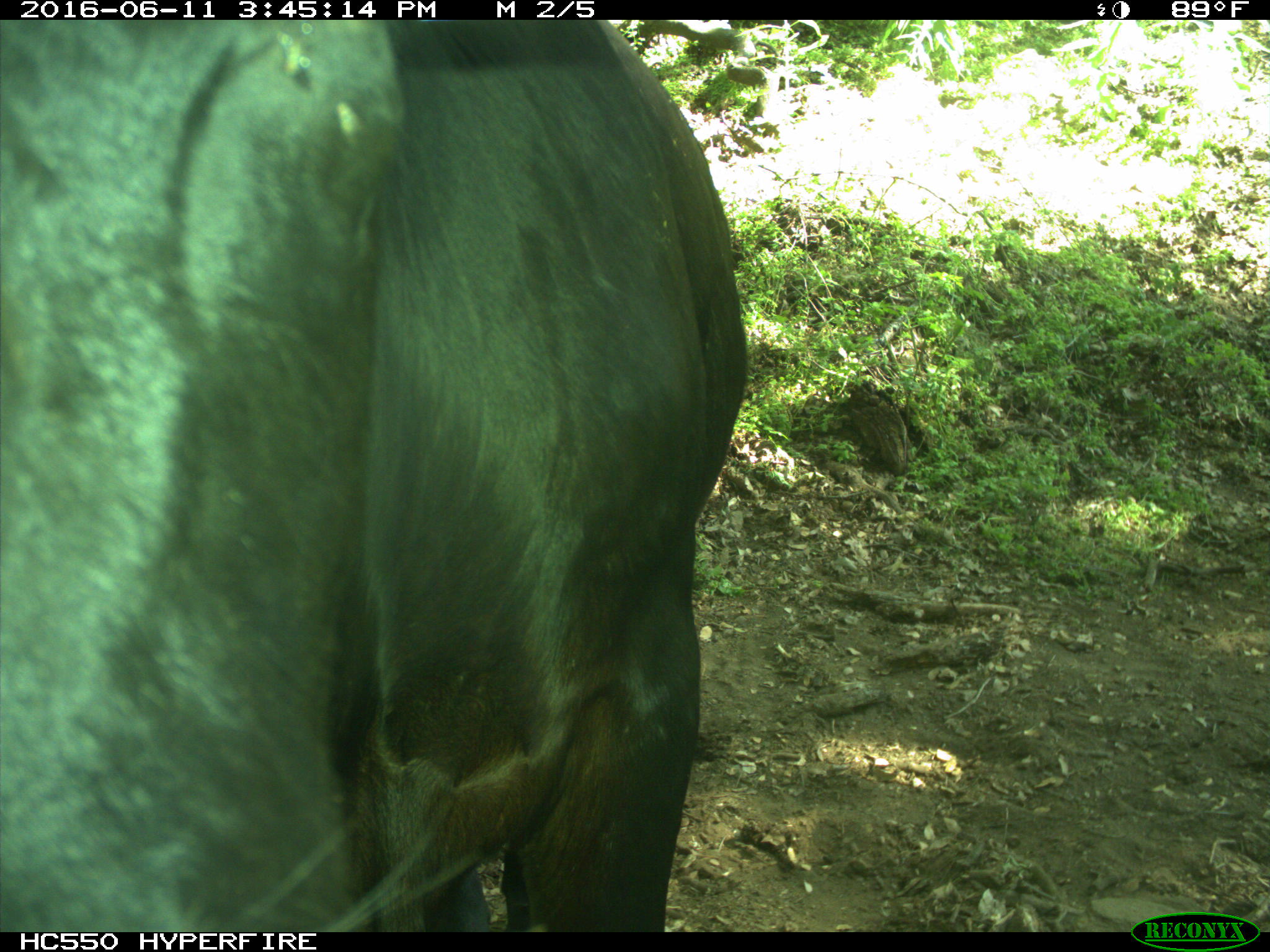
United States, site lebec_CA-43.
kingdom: Animalia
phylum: Chordata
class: Mammalia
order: Artiodactyla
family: Bovidae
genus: Bos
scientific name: Bos taurus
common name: domestic cow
Bos taurus (domestic cow).